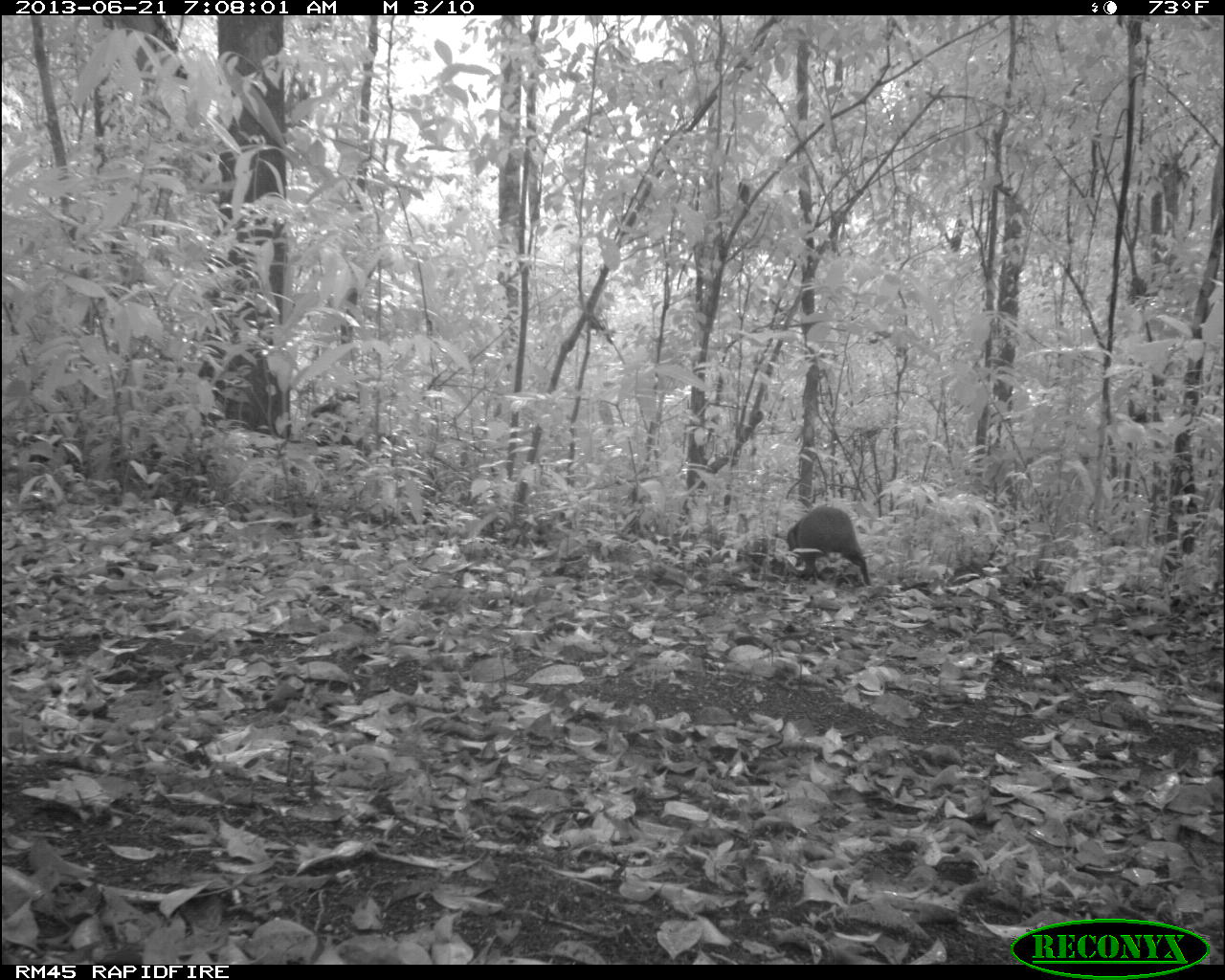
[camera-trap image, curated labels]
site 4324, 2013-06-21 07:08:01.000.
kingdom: Animalia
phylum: Chordata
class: Mammalia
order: Rodentia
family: Dasyproctidae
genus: Dasyprocta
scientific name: Dasyprocta punctata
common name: central american agouti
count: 1